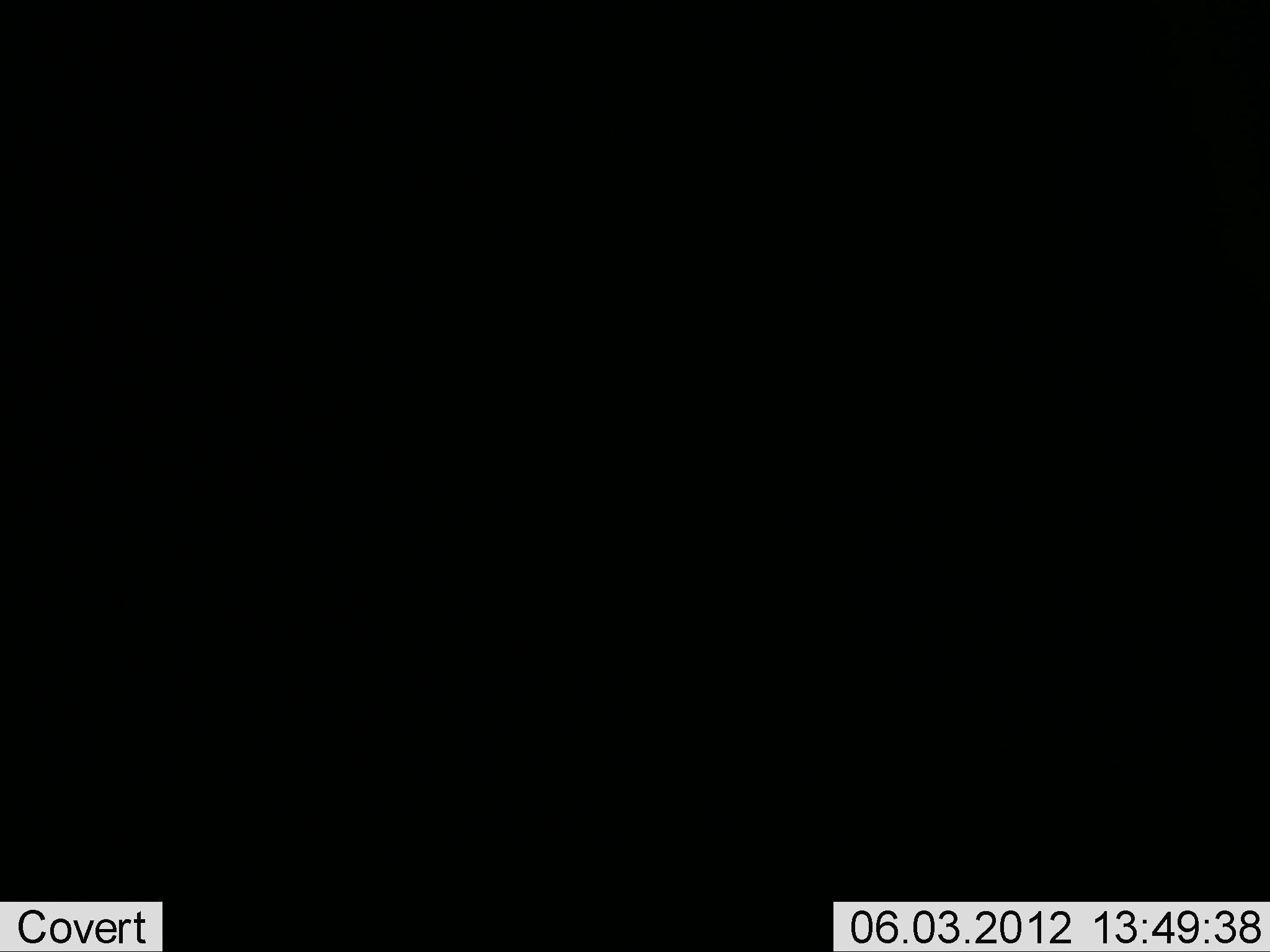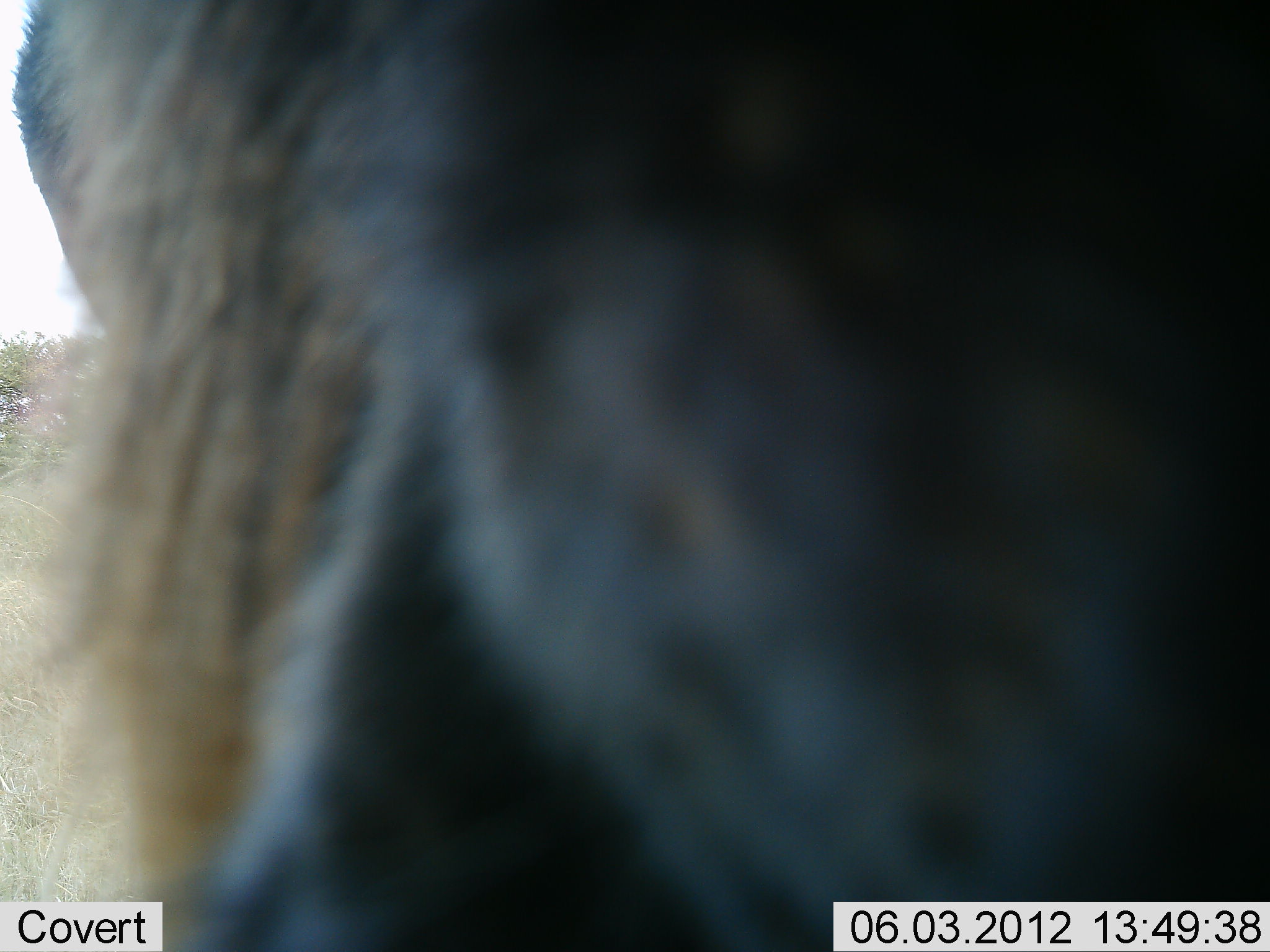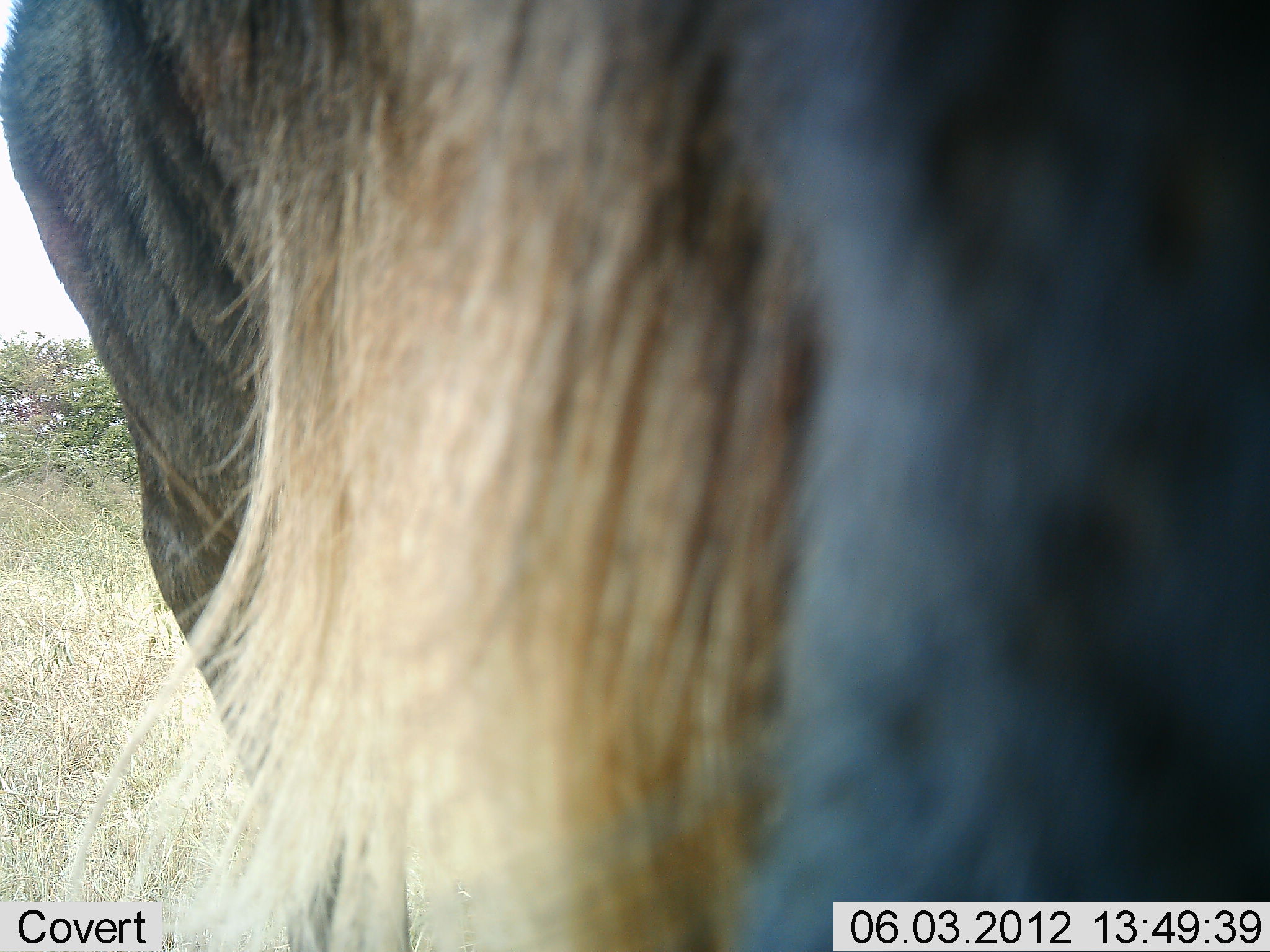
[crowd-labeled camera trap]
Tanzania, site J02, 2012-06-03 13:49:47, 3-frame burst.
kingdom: Animalia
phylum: Chordata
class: Mammalia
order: Artiodactyla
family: Bovidae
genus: Connochaetes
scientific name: Connochaetes taurinus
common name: blue wildebeest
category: wildebeest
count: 1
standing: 70%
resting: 0%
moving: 30%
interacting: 0%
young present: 0%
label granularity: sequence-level